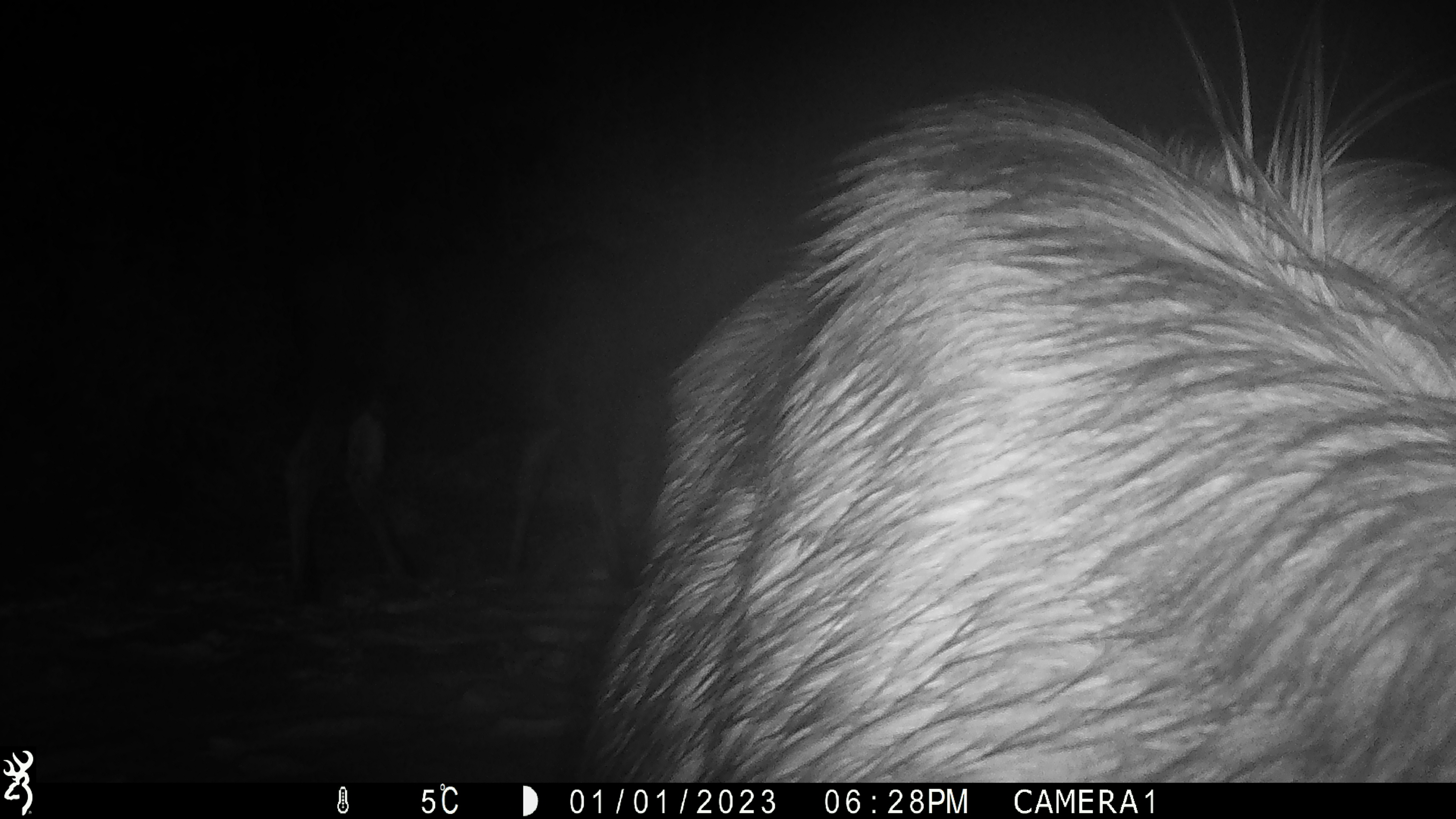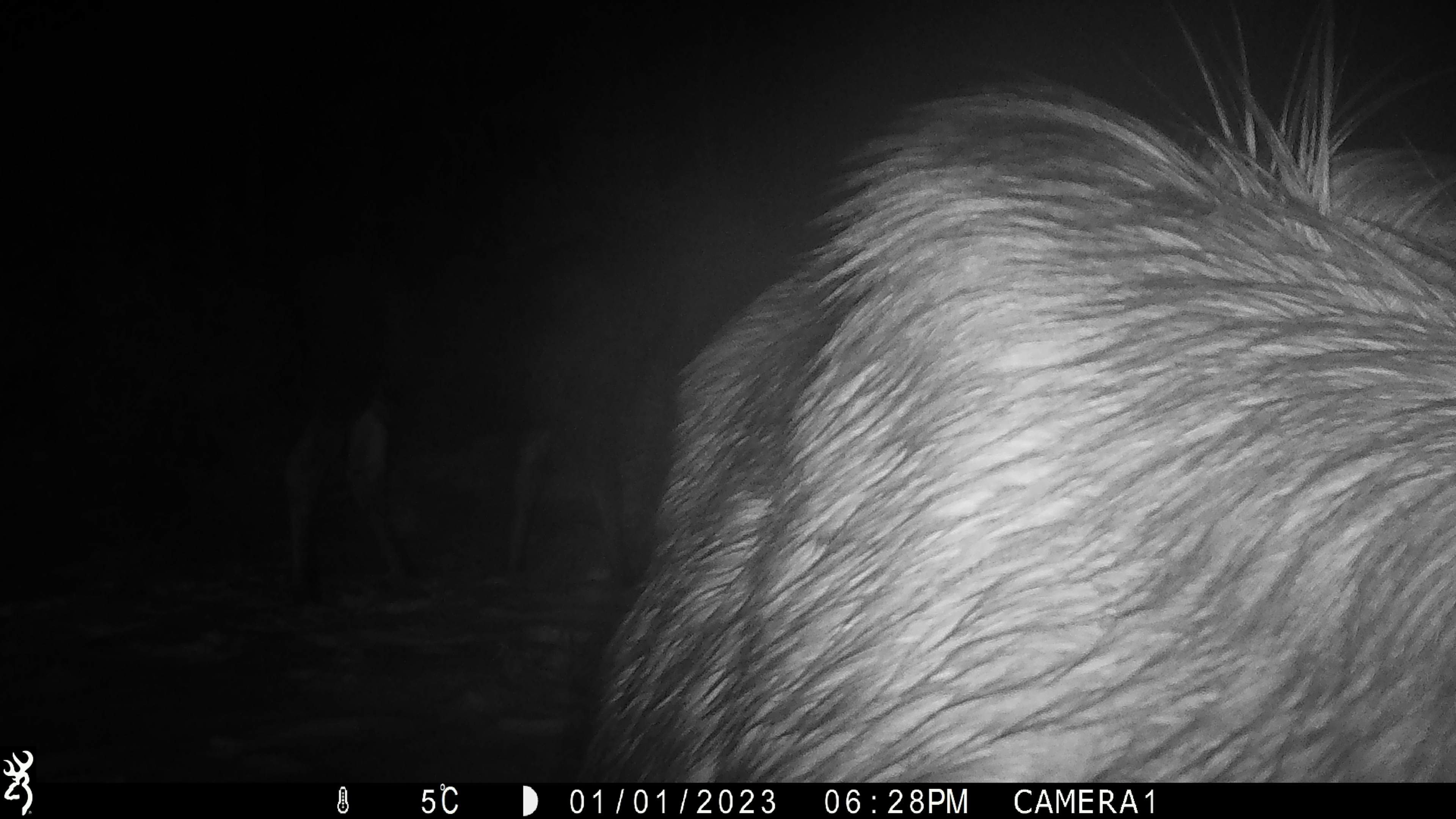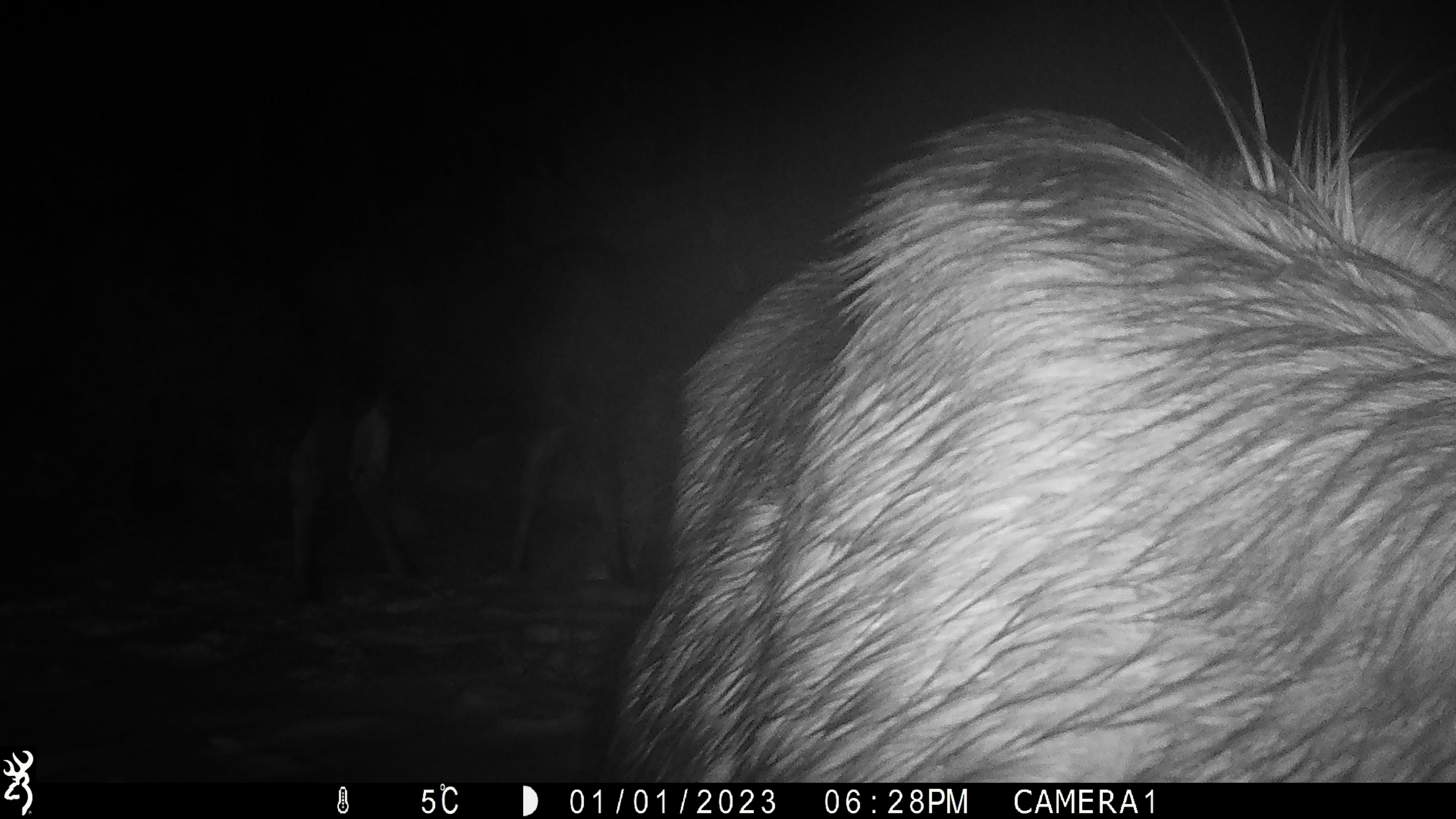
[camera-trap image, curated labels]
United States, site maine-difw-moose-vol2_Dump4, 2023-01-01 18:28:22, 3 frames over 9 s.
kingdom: Animalia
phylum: Chordata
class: Mammalia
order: Artiodactyla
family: Cervidae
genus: Alces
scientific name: Alces alces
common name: moose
Moose (Alces alces).